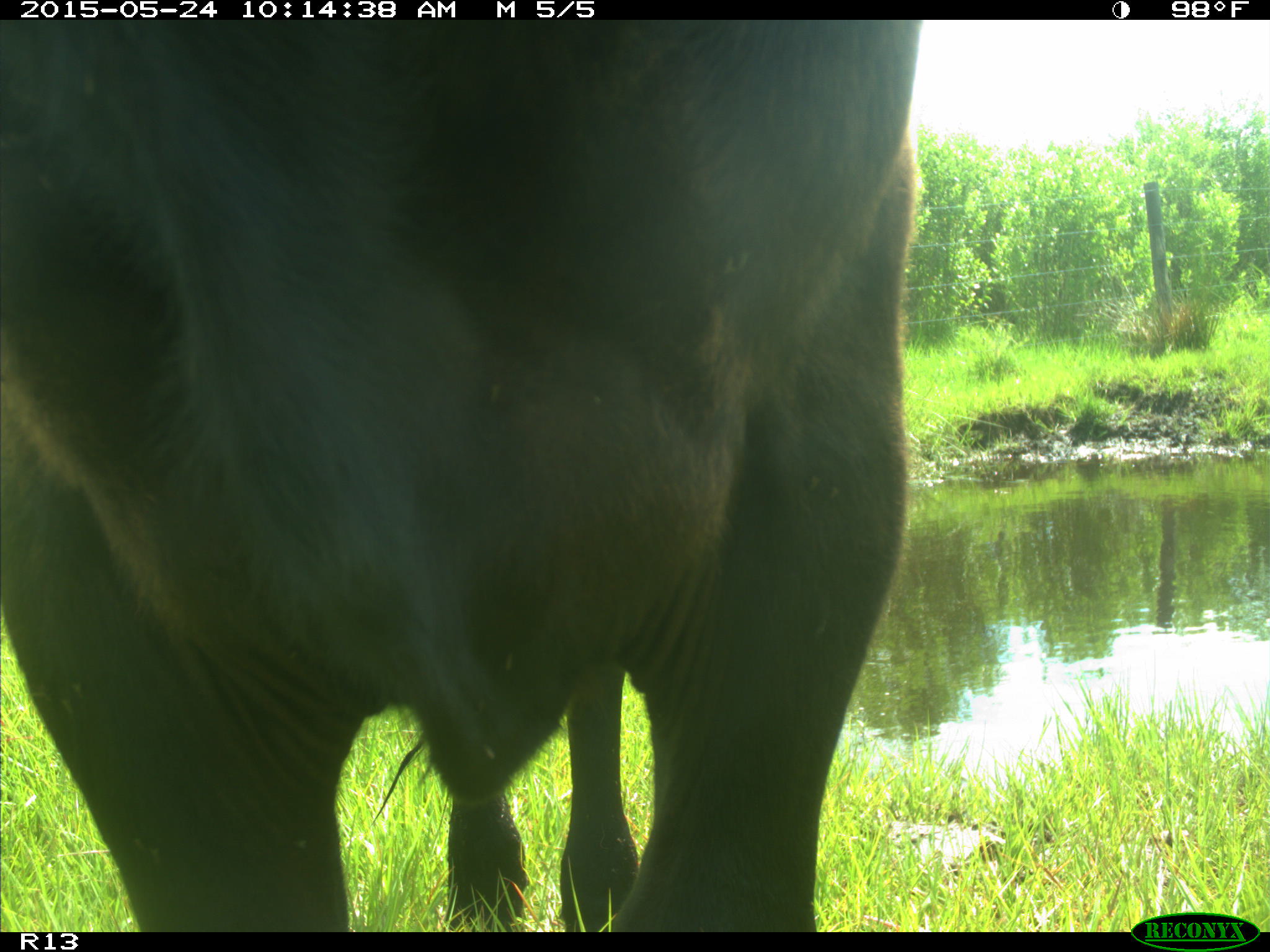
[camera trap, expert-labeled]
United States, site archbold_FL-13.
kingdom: Animalia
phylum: Chordata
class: Mammalia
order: Artiodactyla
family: Bovidae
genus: Bos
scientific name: Bos taurus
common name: domestic cow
Bos taurus (domestic cow).